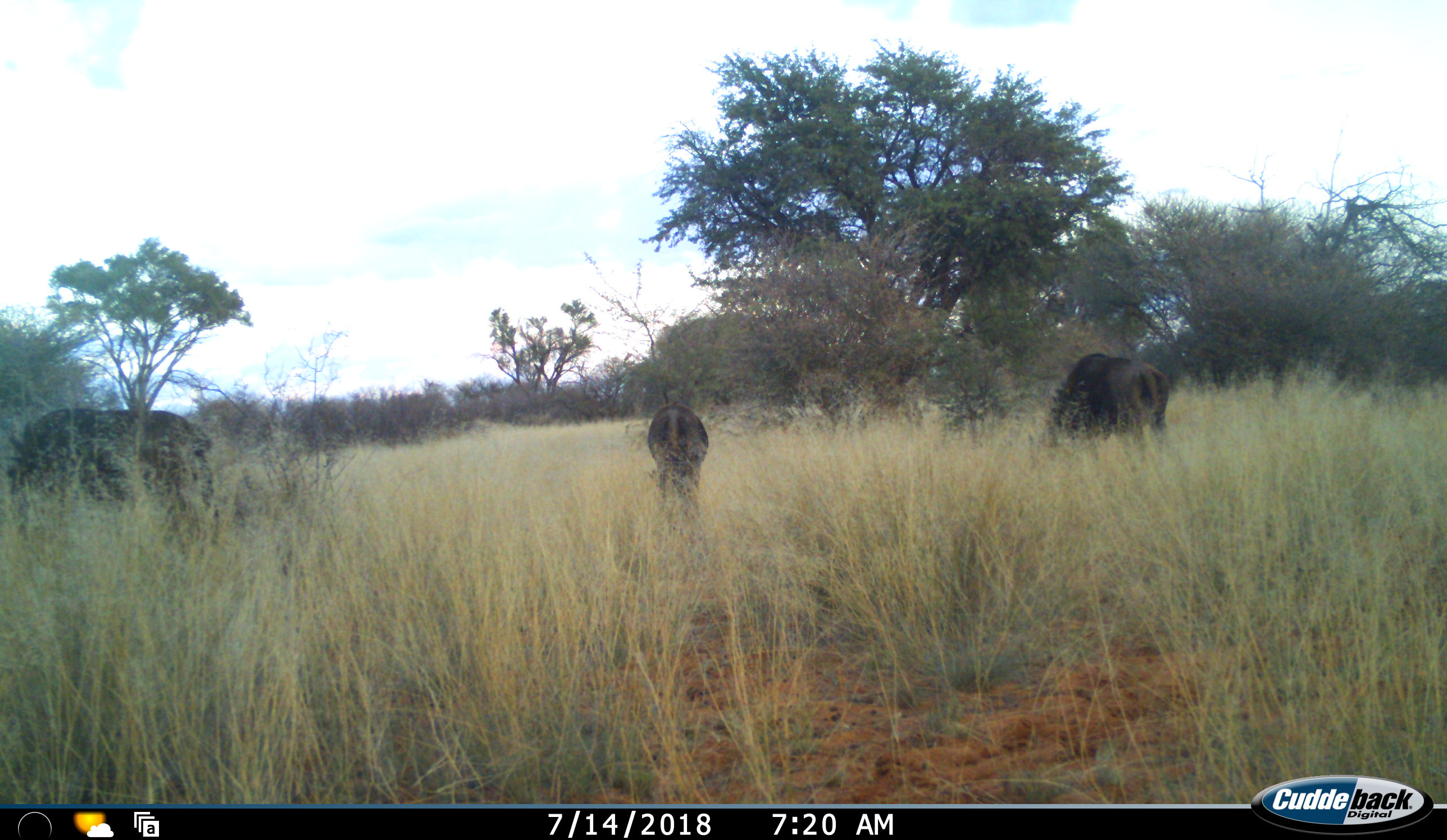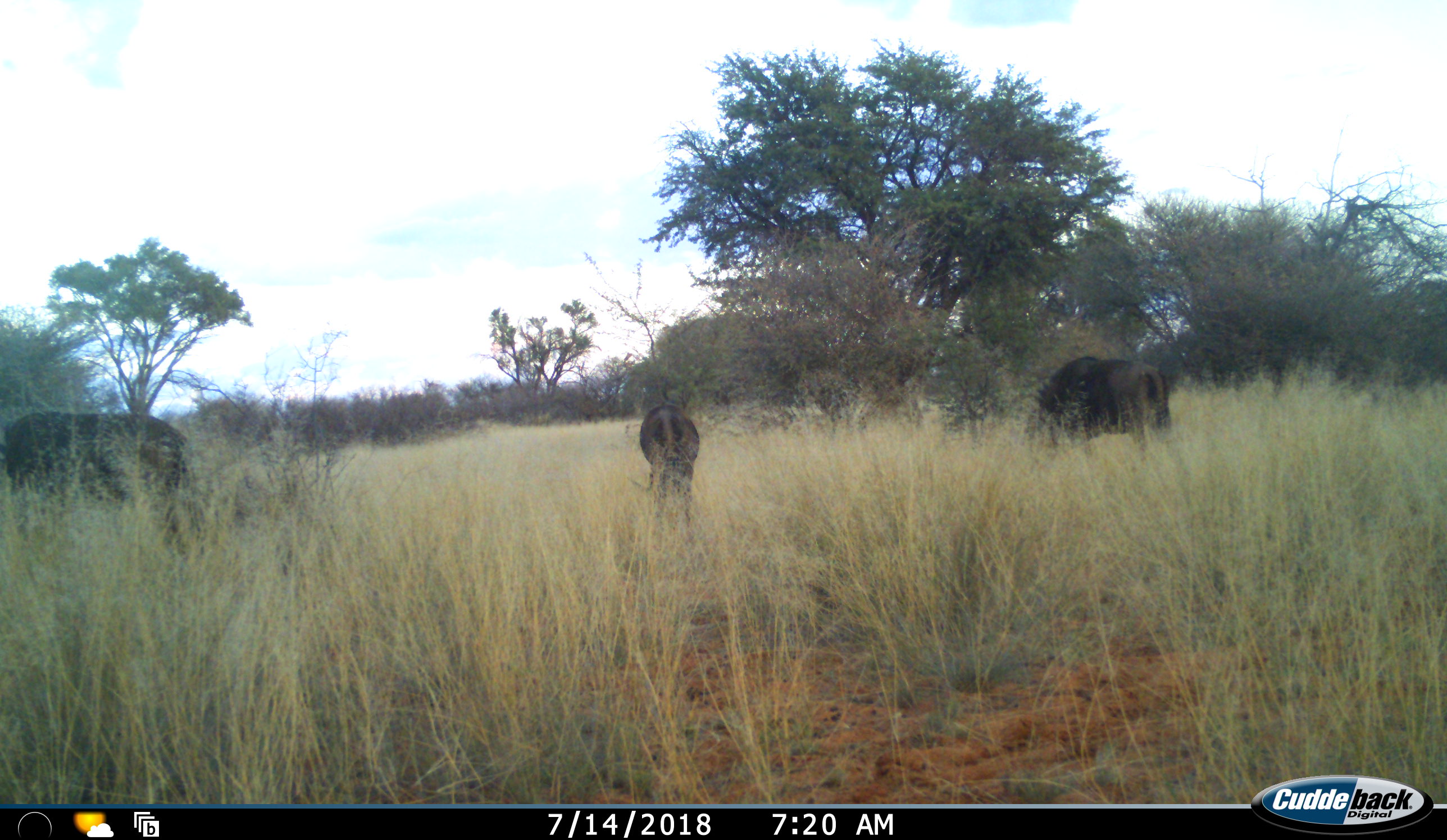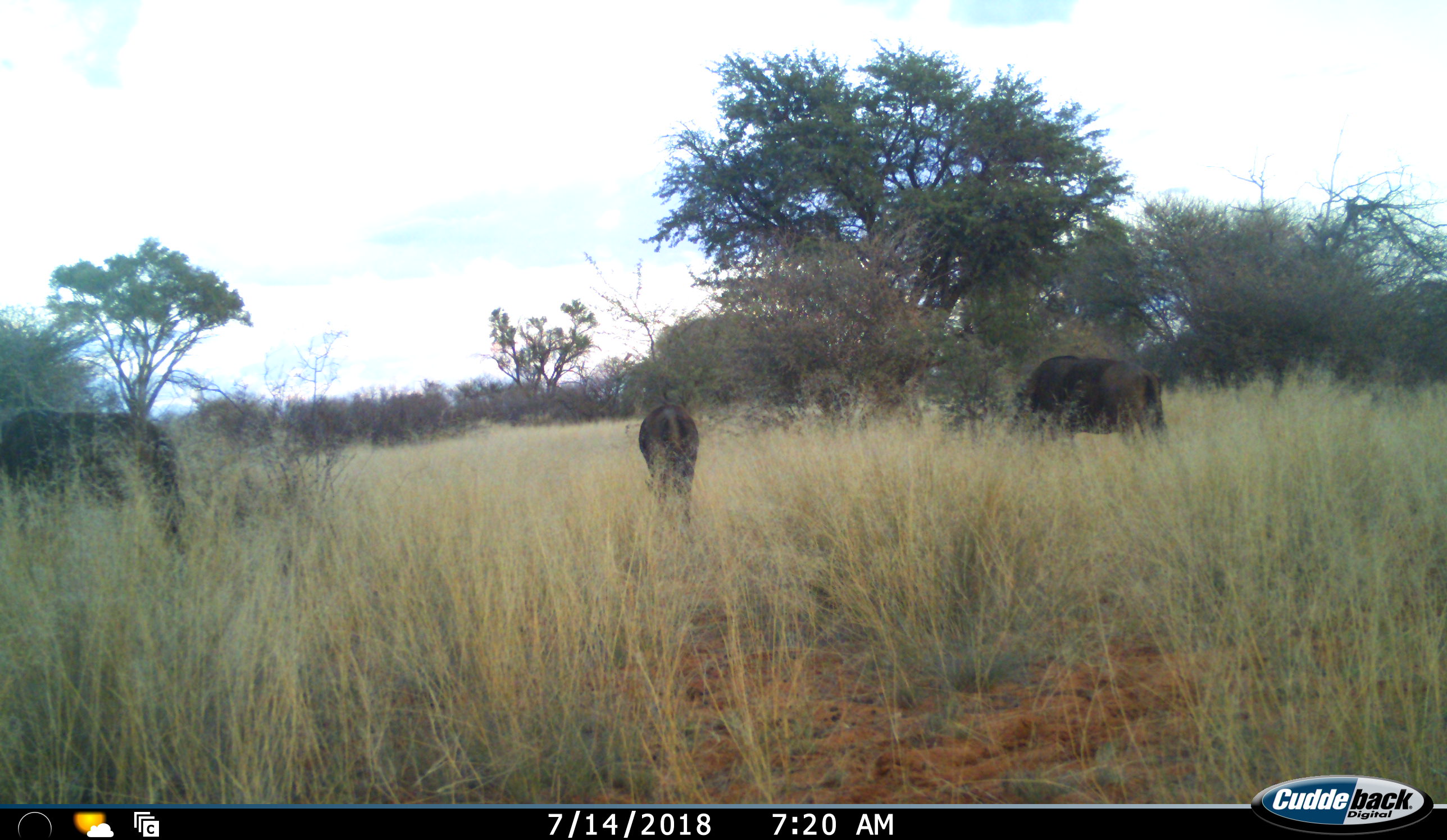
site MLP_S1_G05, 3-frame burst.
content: unidentified animal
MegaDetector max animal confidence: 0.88